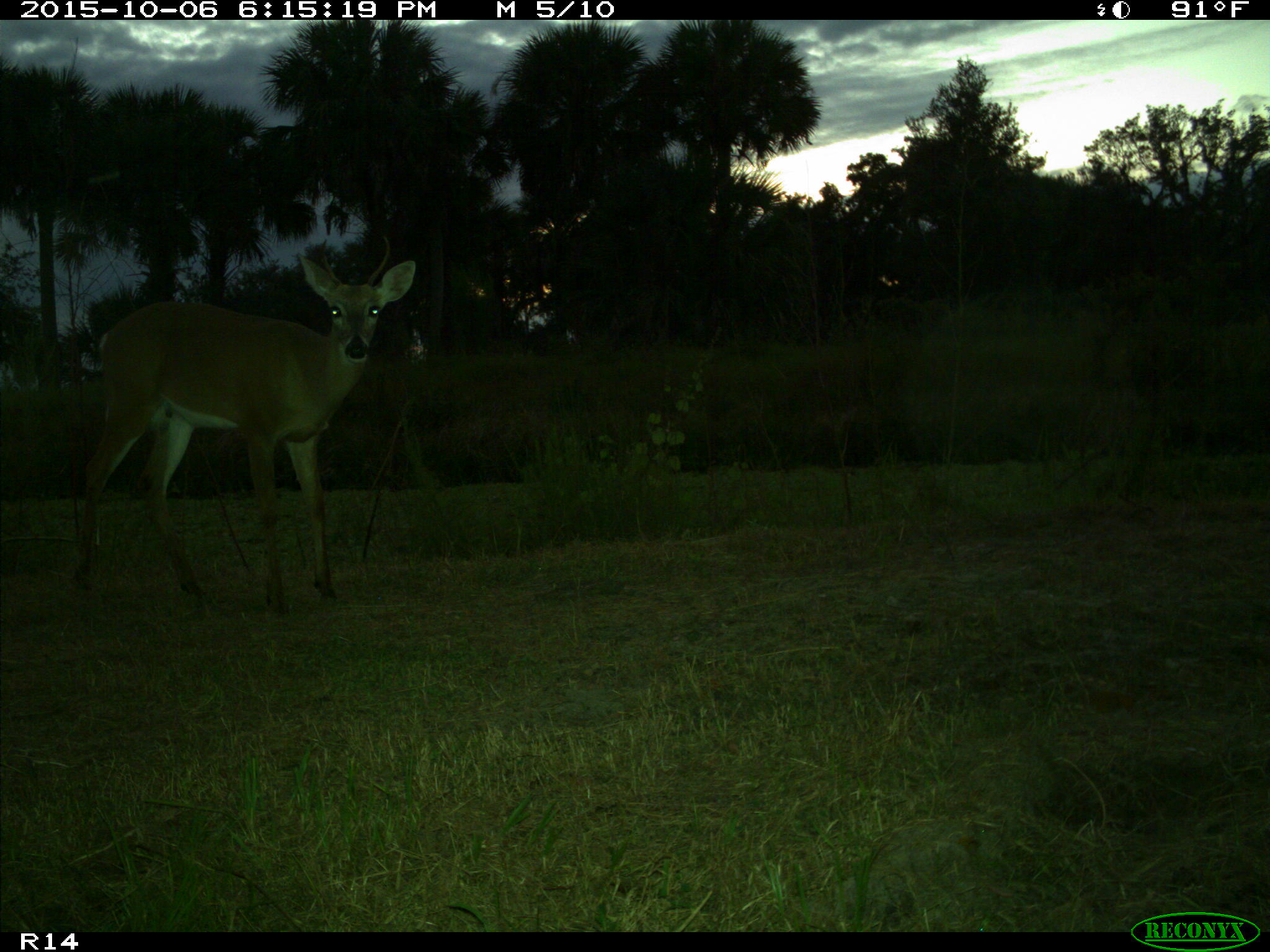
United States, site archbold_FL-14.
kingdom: Animalia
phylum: Chordata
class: Mammalia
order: Artiodactyla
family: Cervidae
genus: Odocoileus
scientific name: Odocoileus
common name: deer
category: unidentified deer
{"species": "unidentified deer (deer) (Odocoileus)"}